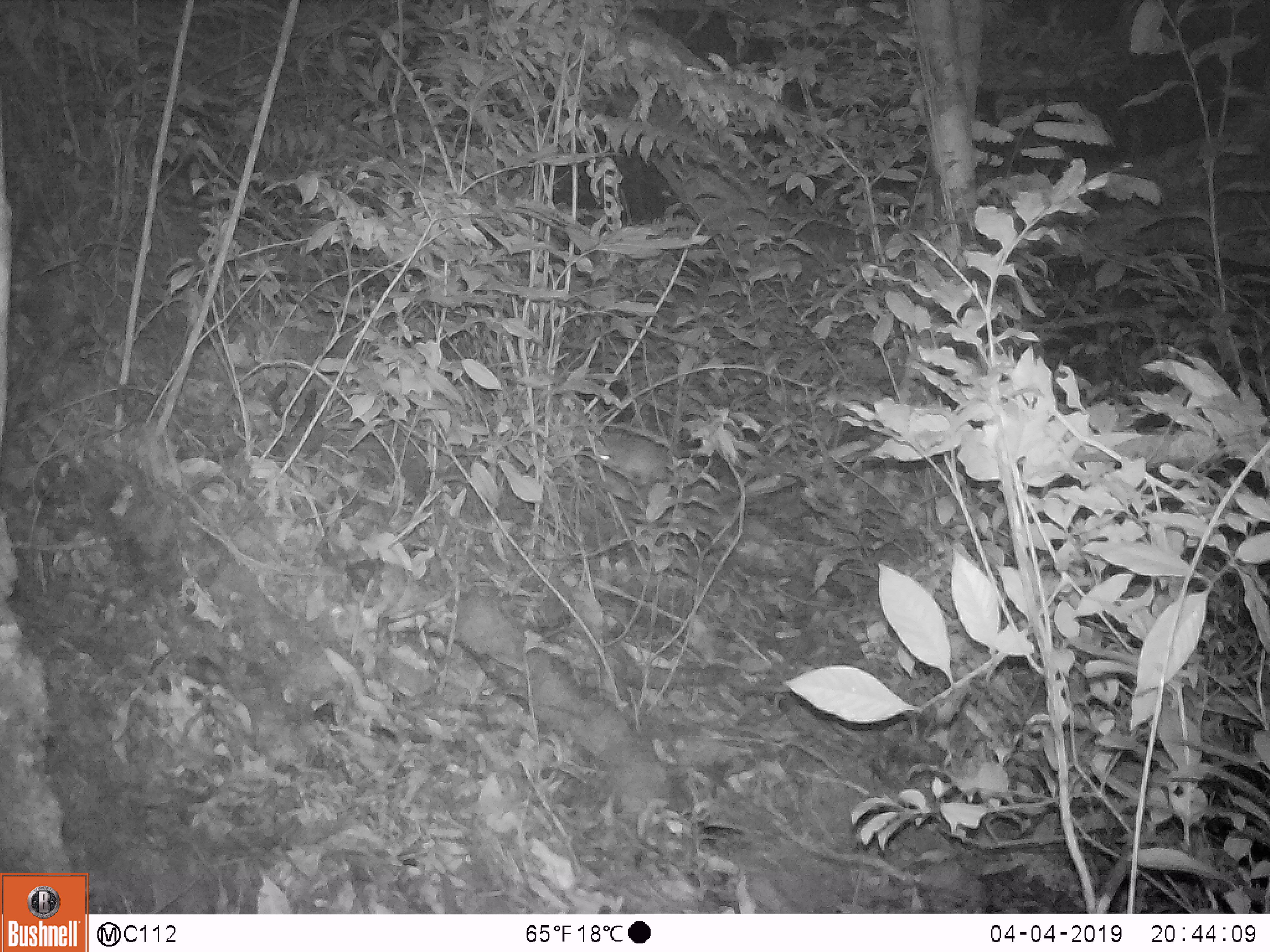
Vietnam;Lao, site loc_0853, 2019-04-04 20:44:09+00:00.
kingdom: Animalia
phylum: Chordata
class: Mammalia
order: Rodentia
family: Muridae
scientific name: Muridae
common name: old-world mice and rats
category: unidentified murid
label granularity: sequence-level